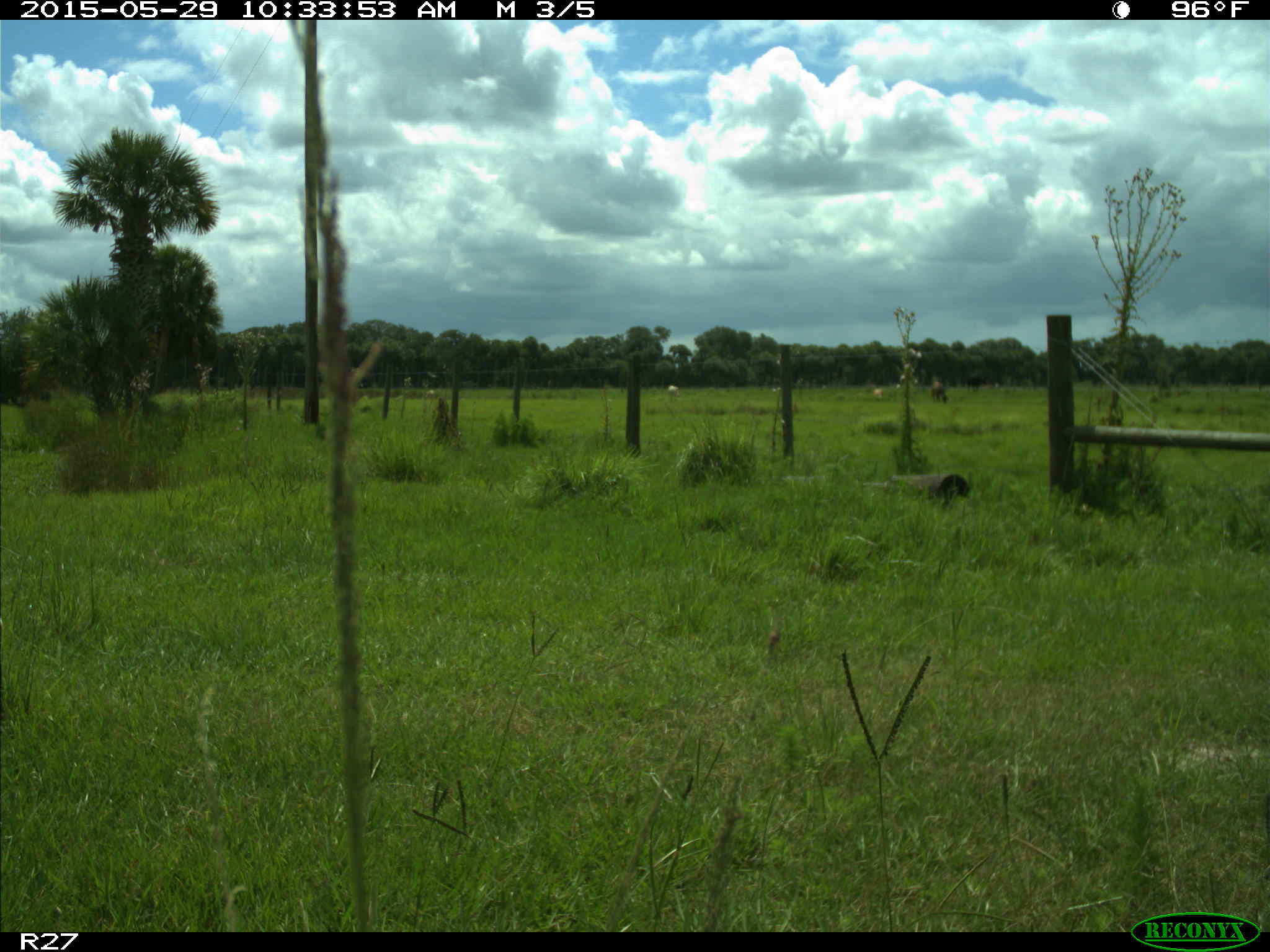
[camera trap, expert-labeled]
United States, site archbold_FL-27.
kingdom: Animalia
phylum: Chordata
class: Mammalia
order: Artiodactyla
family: Bovidae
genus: Bos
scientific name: Bos taurus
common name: domestic cow